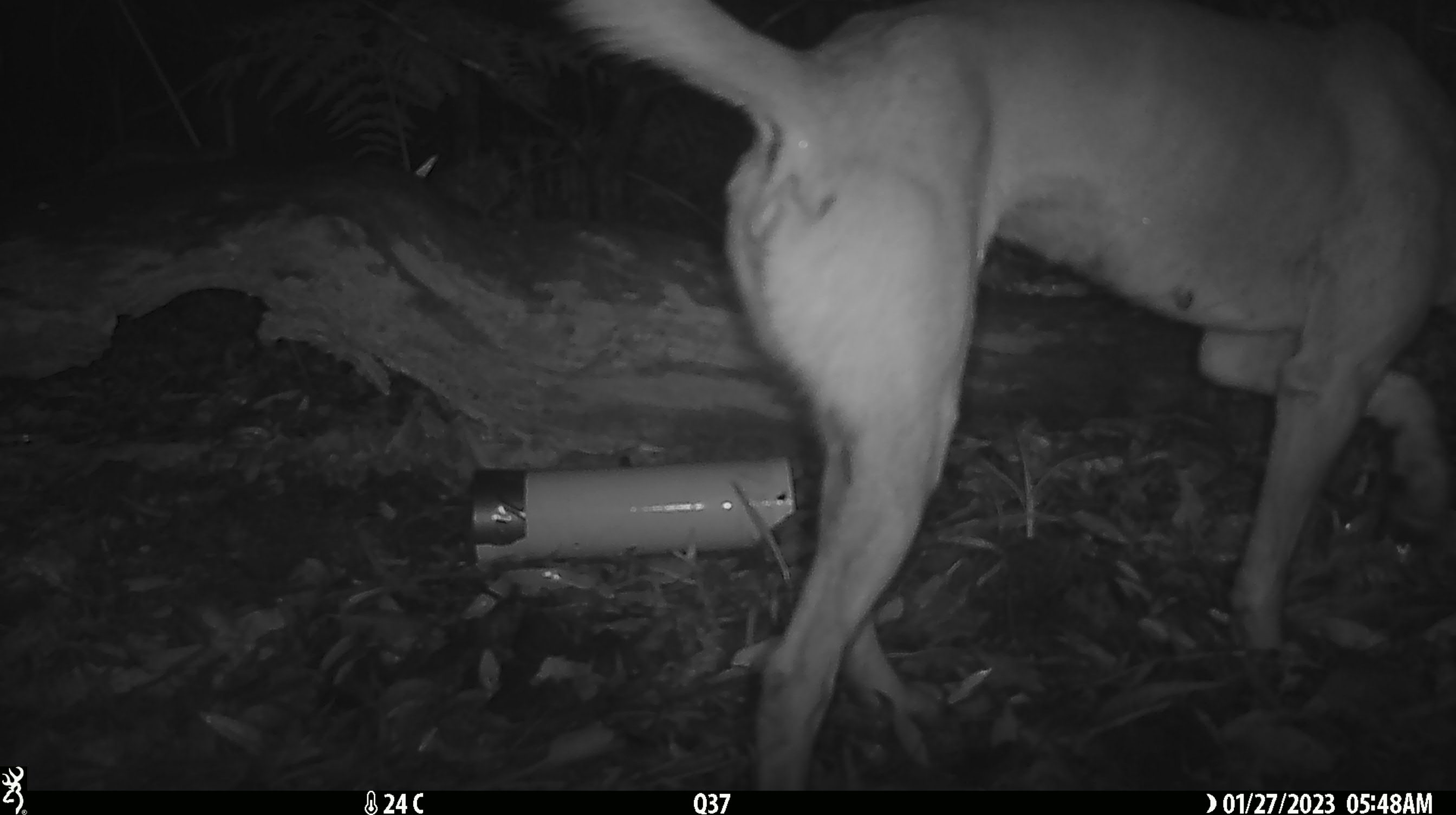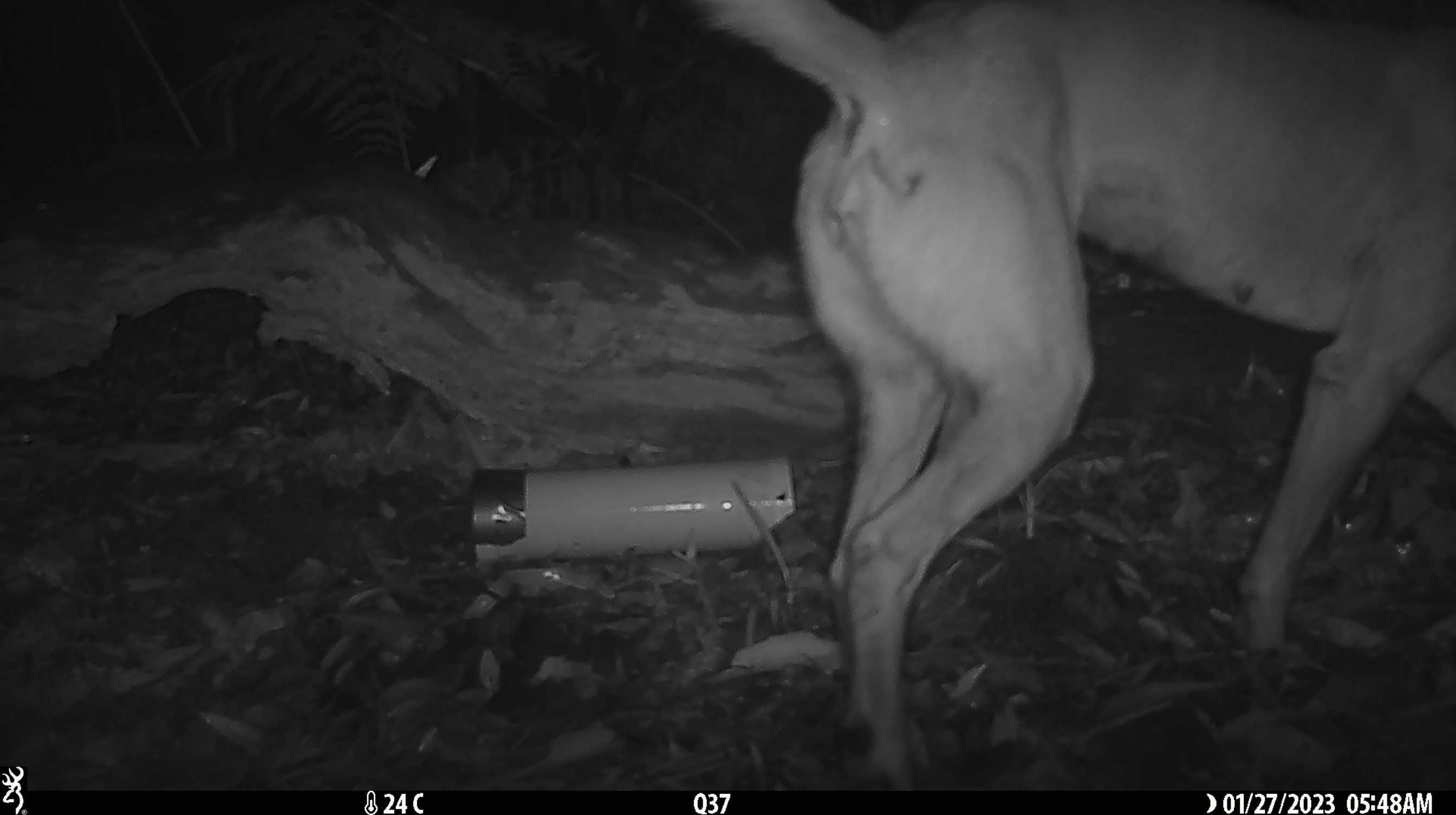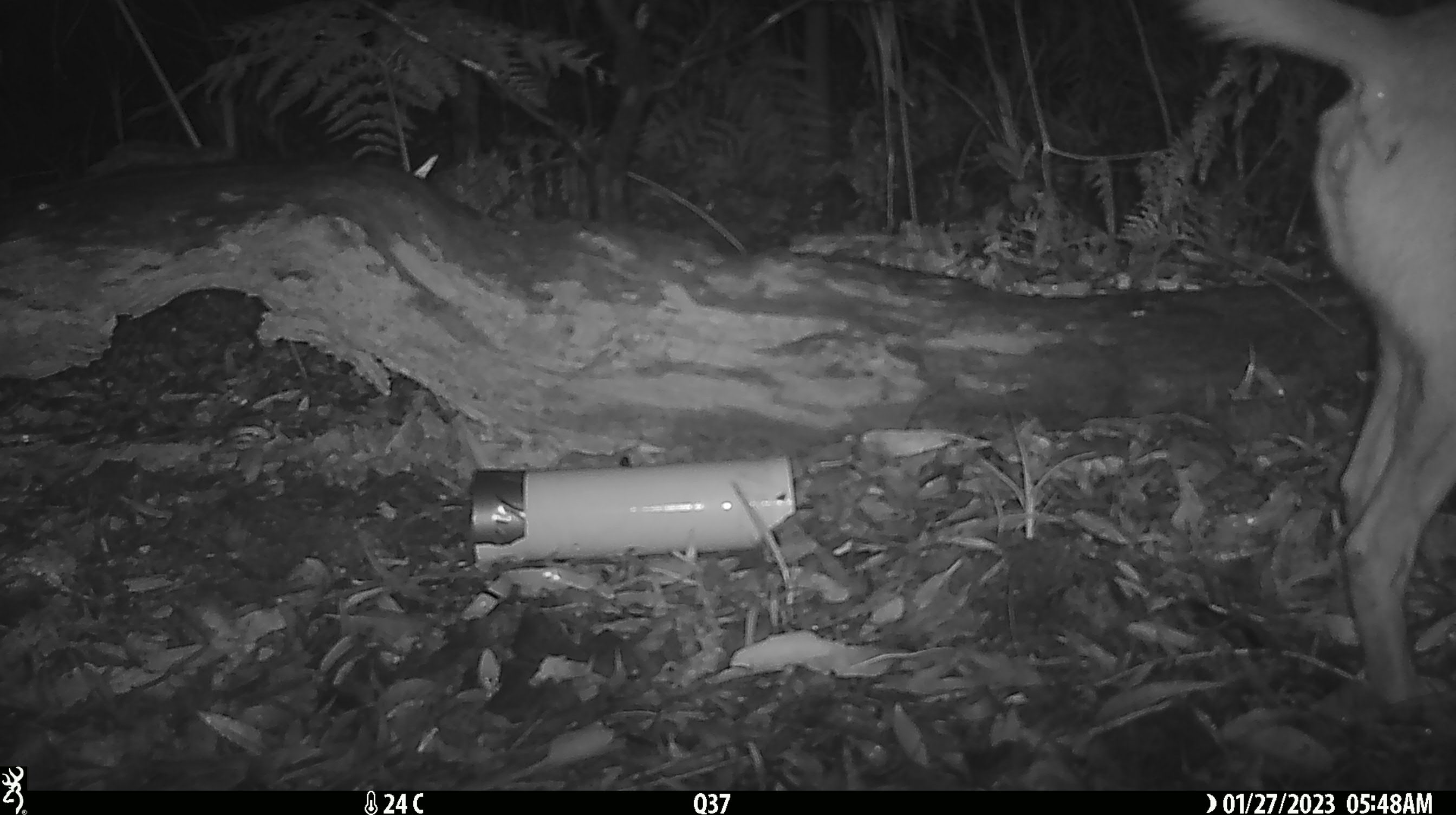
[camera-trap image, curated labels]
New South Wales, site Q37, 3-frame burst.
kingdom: Animalia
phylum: Chordata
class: Mammalia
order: Carnivora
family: Canidae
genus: Canis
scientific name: Canis familiaris dingo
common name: dingo